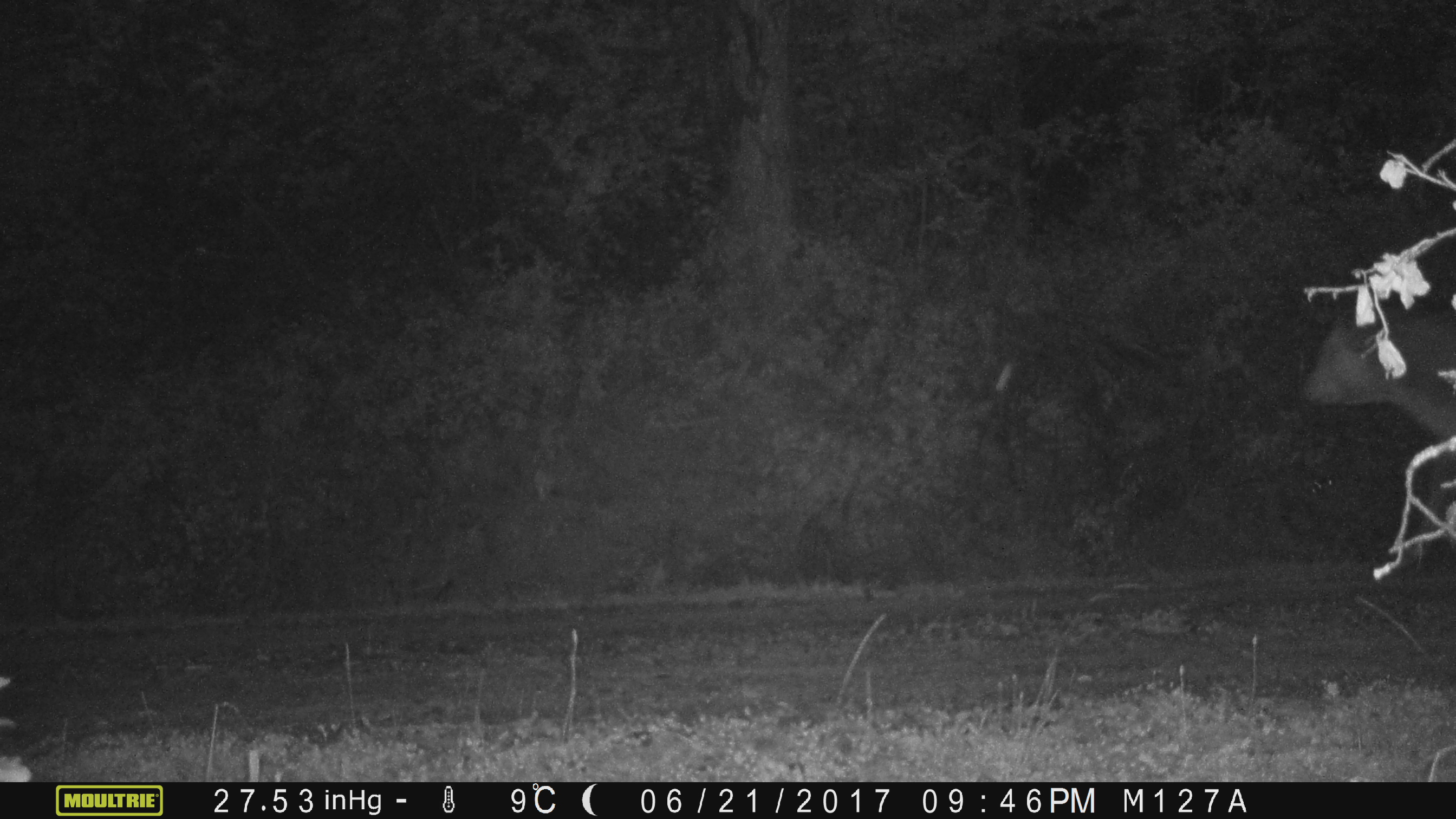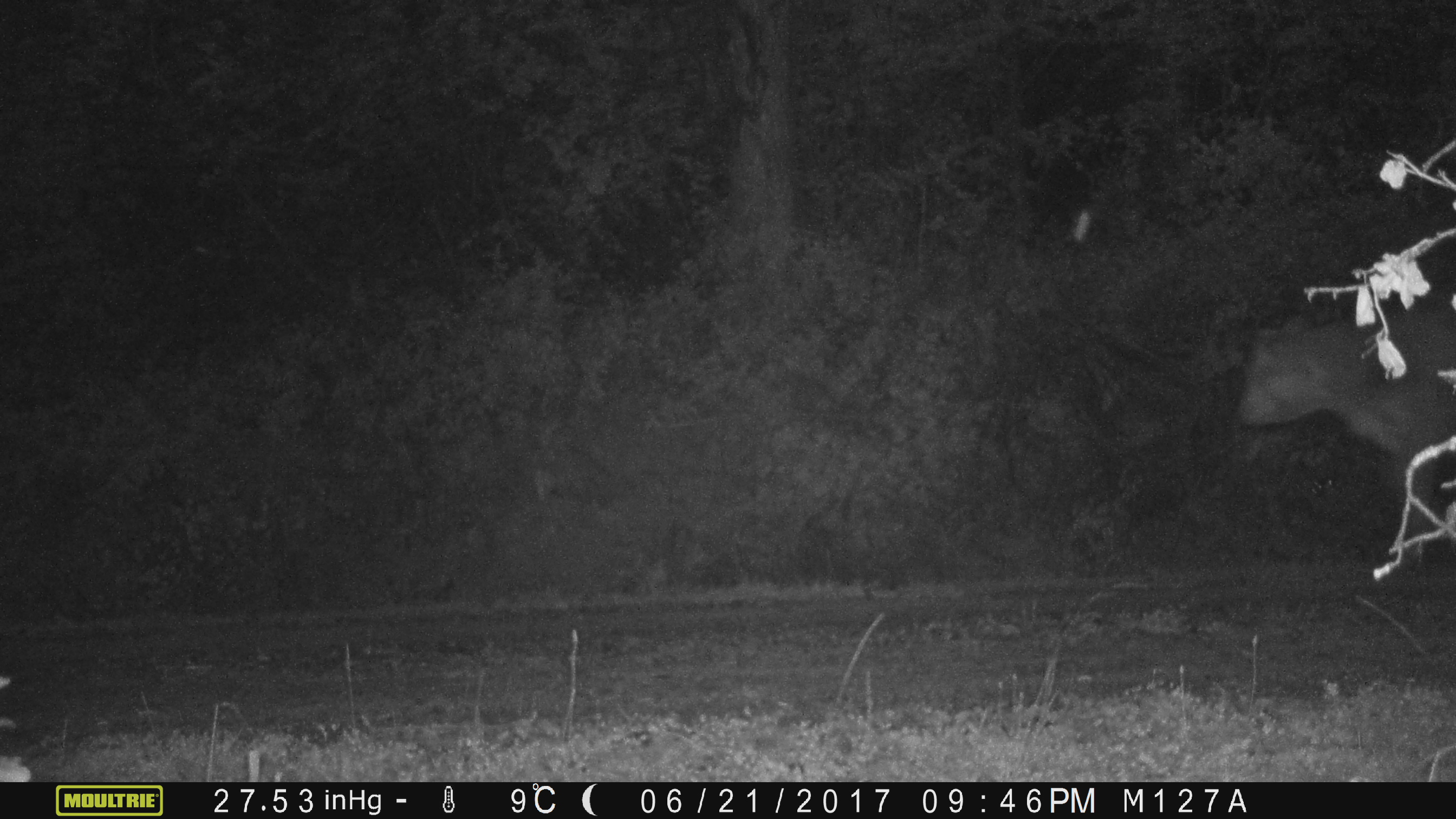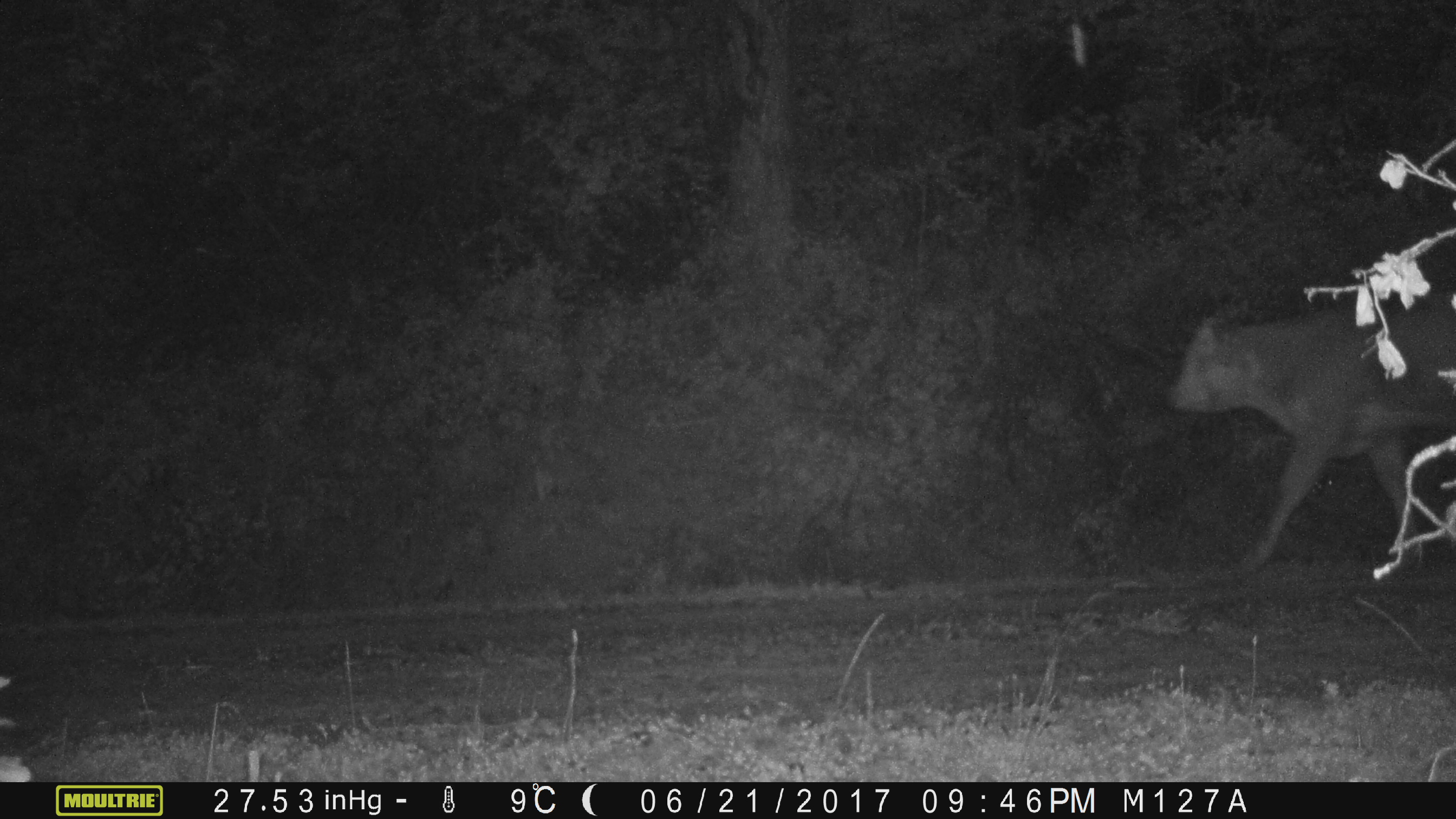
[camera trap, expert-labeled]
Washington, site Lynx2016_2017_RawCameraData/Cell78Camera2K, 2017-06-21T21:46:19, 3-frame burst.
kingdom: Animalia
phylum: Chordata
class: Mammalia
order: Artiodactyla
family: Bovidae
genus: Bos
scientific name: Bos taurus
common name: domestic cattle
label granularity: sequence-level